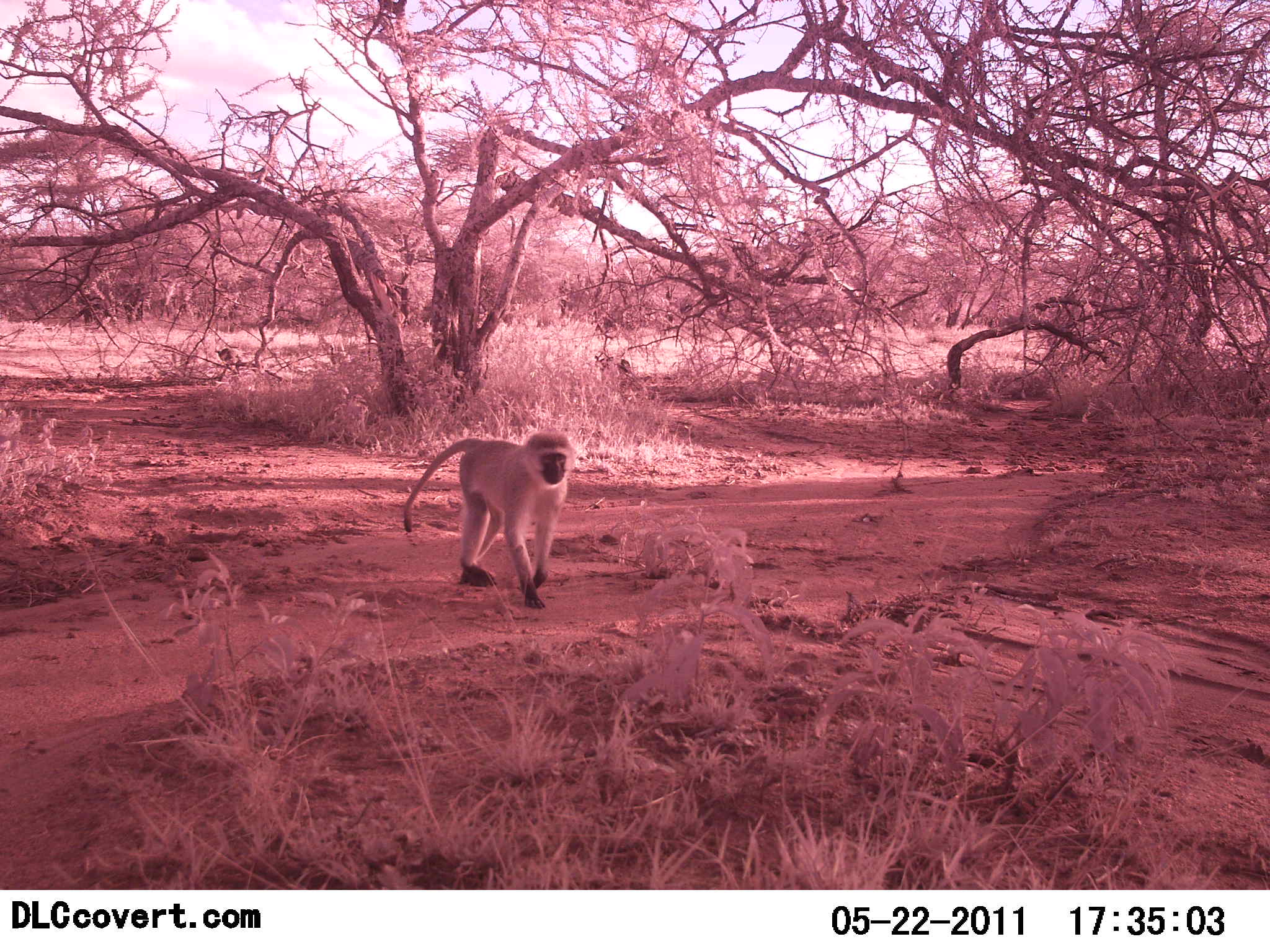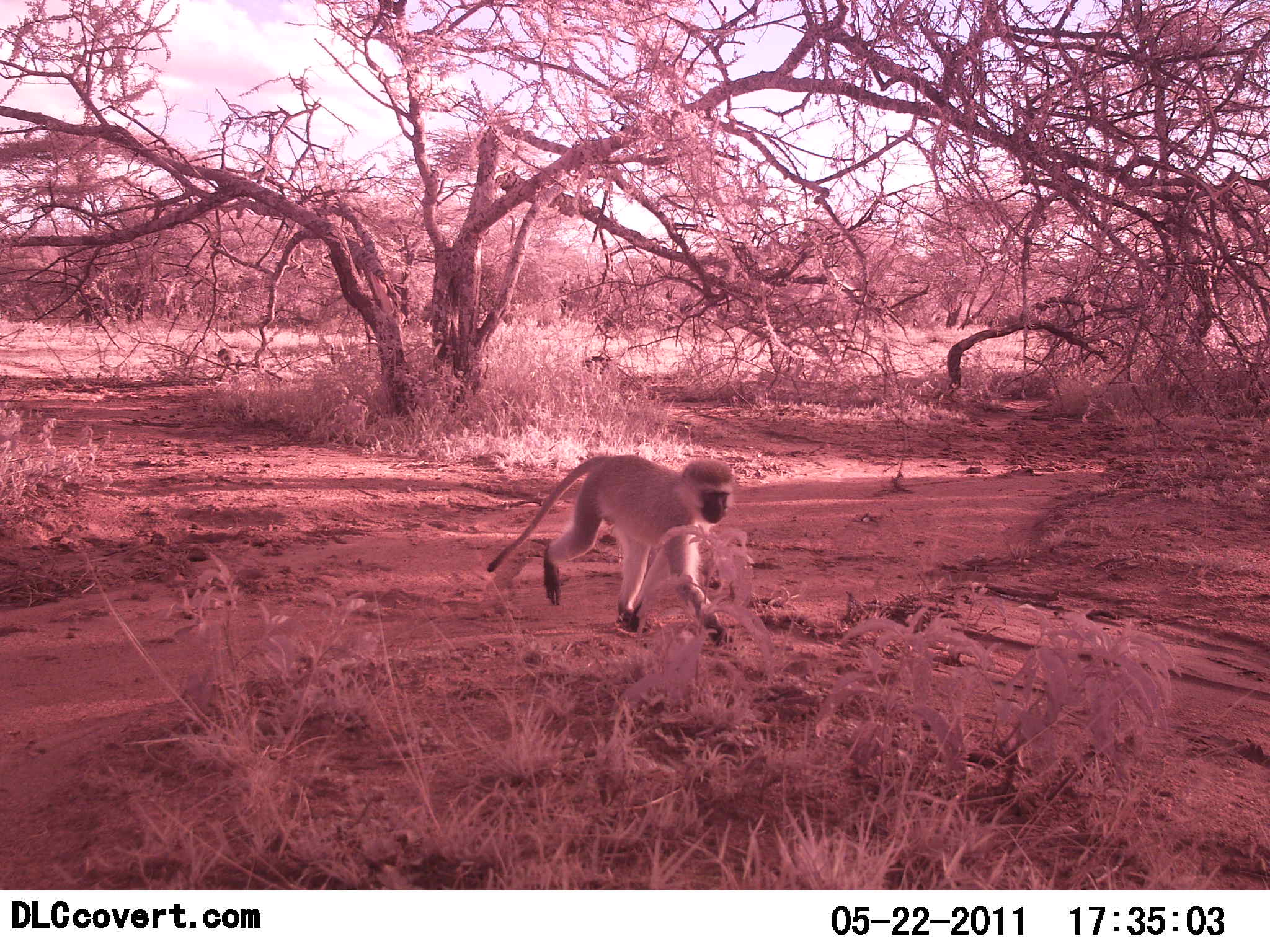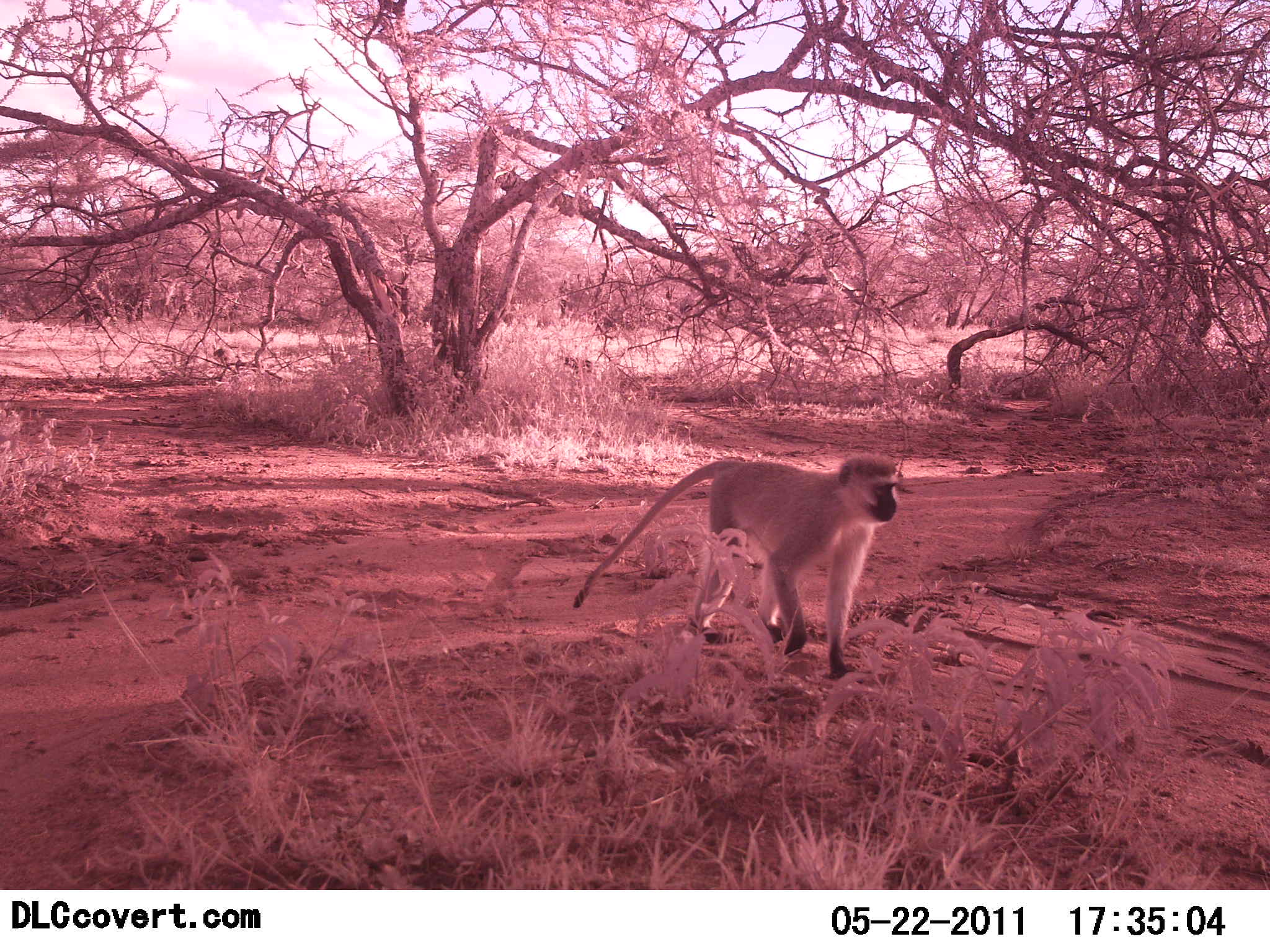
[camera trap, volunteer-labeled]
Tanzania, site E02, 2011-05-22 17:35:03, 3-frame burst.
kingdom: Animalia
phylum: Chordata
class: Mammalia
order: Primates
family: Cercopithecidae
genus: Chlorocebus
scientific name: Chlorocebus pygerythrus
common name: vervet monkey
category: monkeyvervet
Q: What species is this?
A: Monkeyvervet (vervet monkey) (Chlorocebus pygerythrus).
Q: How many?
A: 1.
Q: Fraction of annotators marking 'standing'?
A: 0%.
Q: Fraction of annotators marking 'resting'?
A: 0%.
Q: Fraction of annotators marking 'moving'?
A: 100%.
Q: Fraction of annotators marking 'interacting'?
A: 0%.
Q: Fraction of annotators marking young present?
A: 0%.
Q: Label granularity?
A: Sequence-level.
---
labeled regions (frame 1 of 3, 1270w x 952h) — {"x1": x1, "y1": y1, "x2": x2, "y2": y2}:
animal: {"x1": 403, "y1": 429, "x2": 576, "y2": 610}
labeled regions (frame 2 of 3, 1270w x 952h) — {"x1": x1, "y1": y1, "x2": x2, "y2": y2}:
animal: {"x1": 486, "y1": 454, "x2": 734, "y2": 649}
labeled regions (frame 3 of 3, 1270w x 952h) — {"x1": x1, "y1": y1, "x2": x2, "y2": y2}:
animal: {"x1": 572, "y1": 454, "x2": 899, "y2": 681}